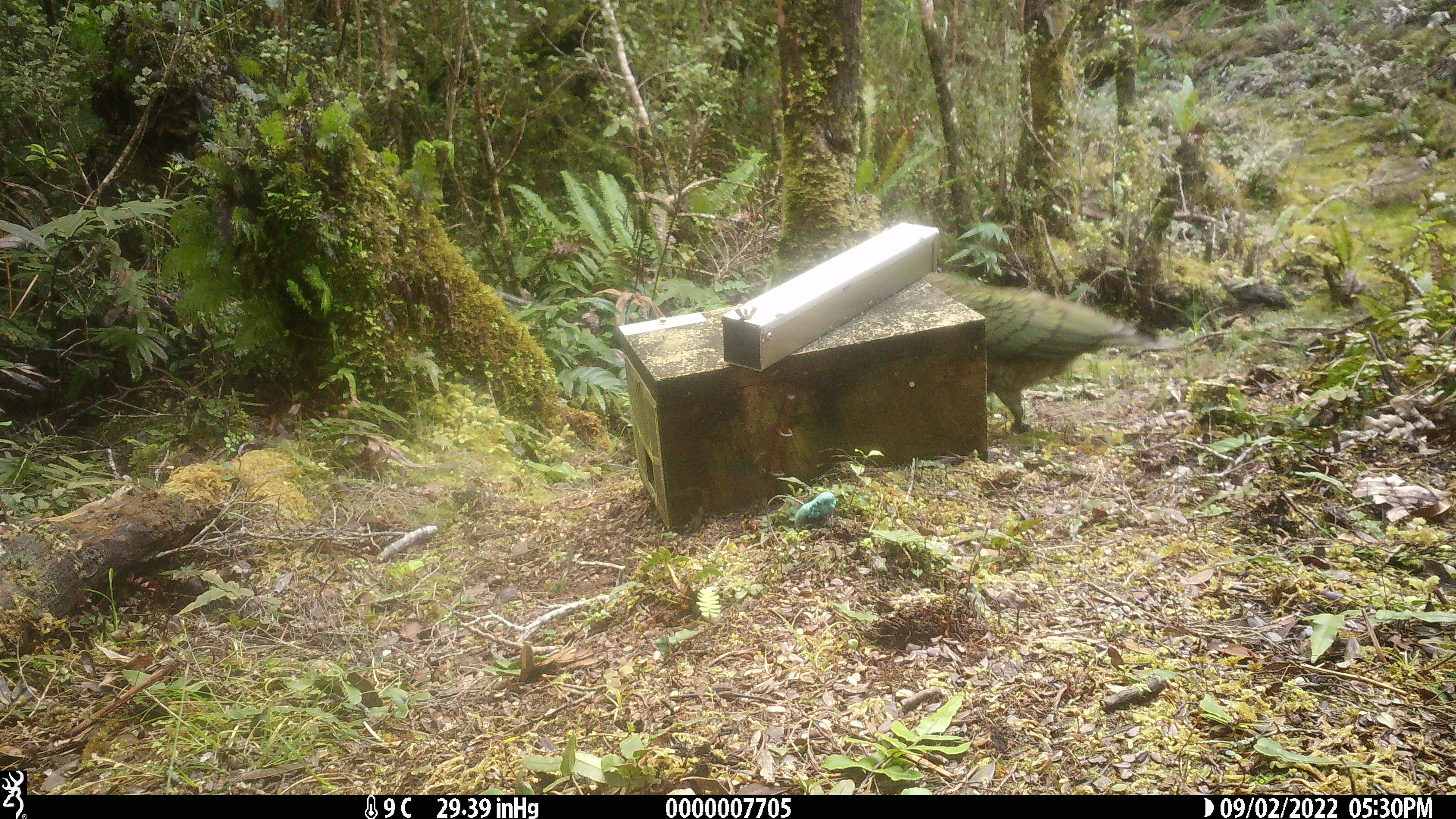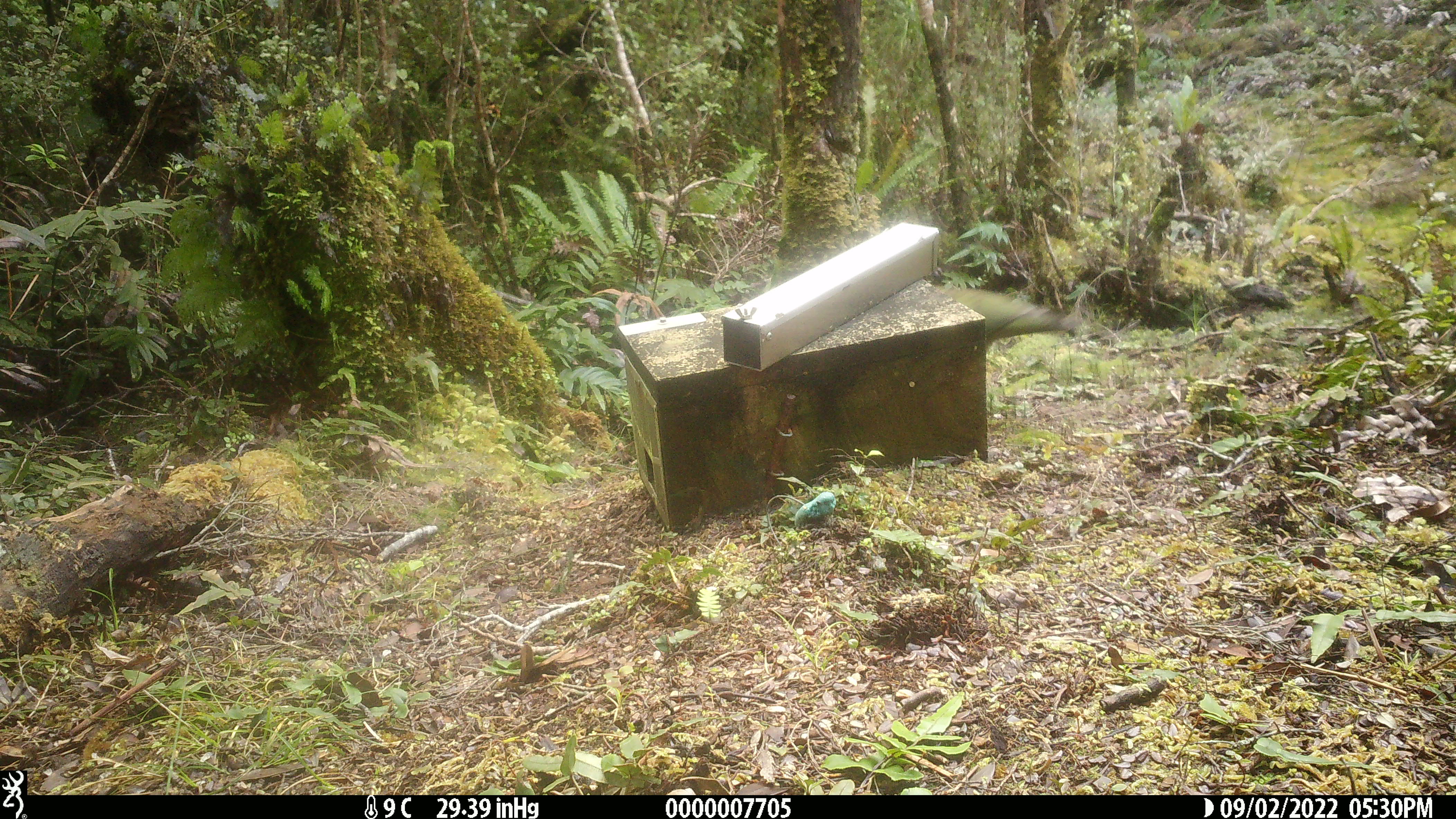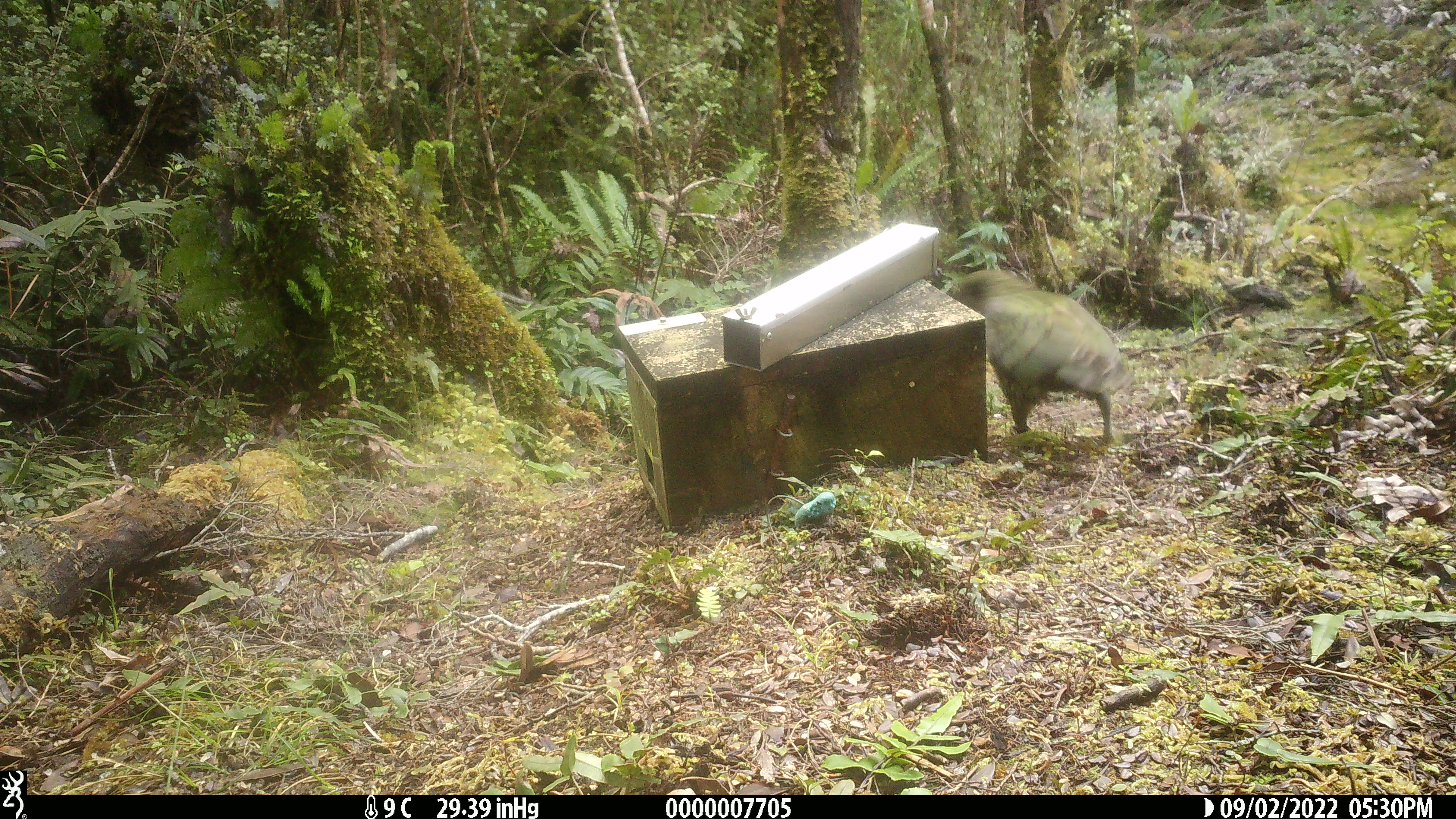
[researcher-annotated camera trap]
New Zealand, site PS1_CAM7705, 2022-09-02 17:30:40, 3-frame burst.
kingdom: Animalia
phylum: Chordata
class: Aves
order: Psittaciformes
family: Strigopidae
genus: Nestor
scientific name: Nestor notabilis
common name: kea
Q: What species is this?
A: Kea (Nestor notabilis).